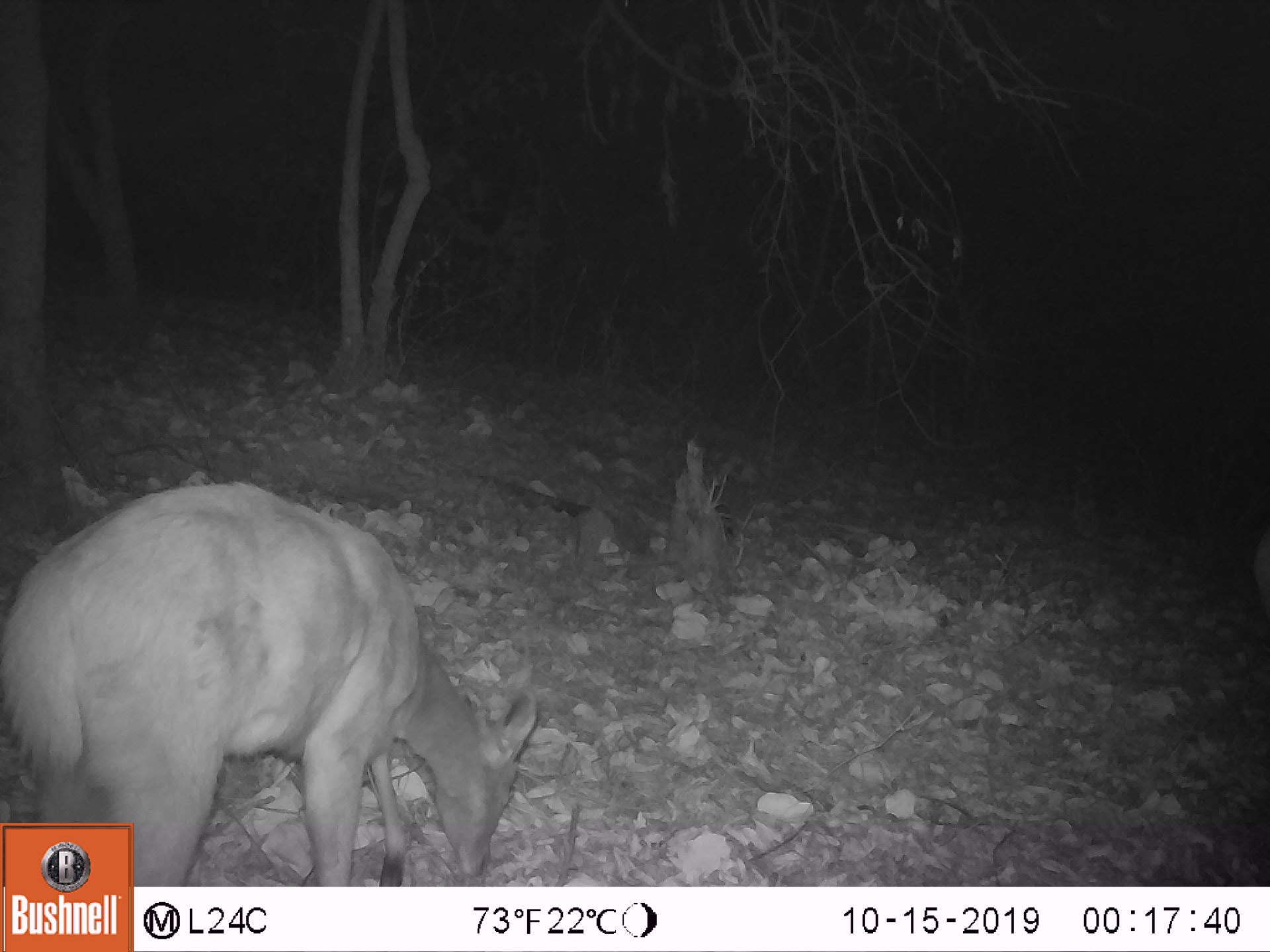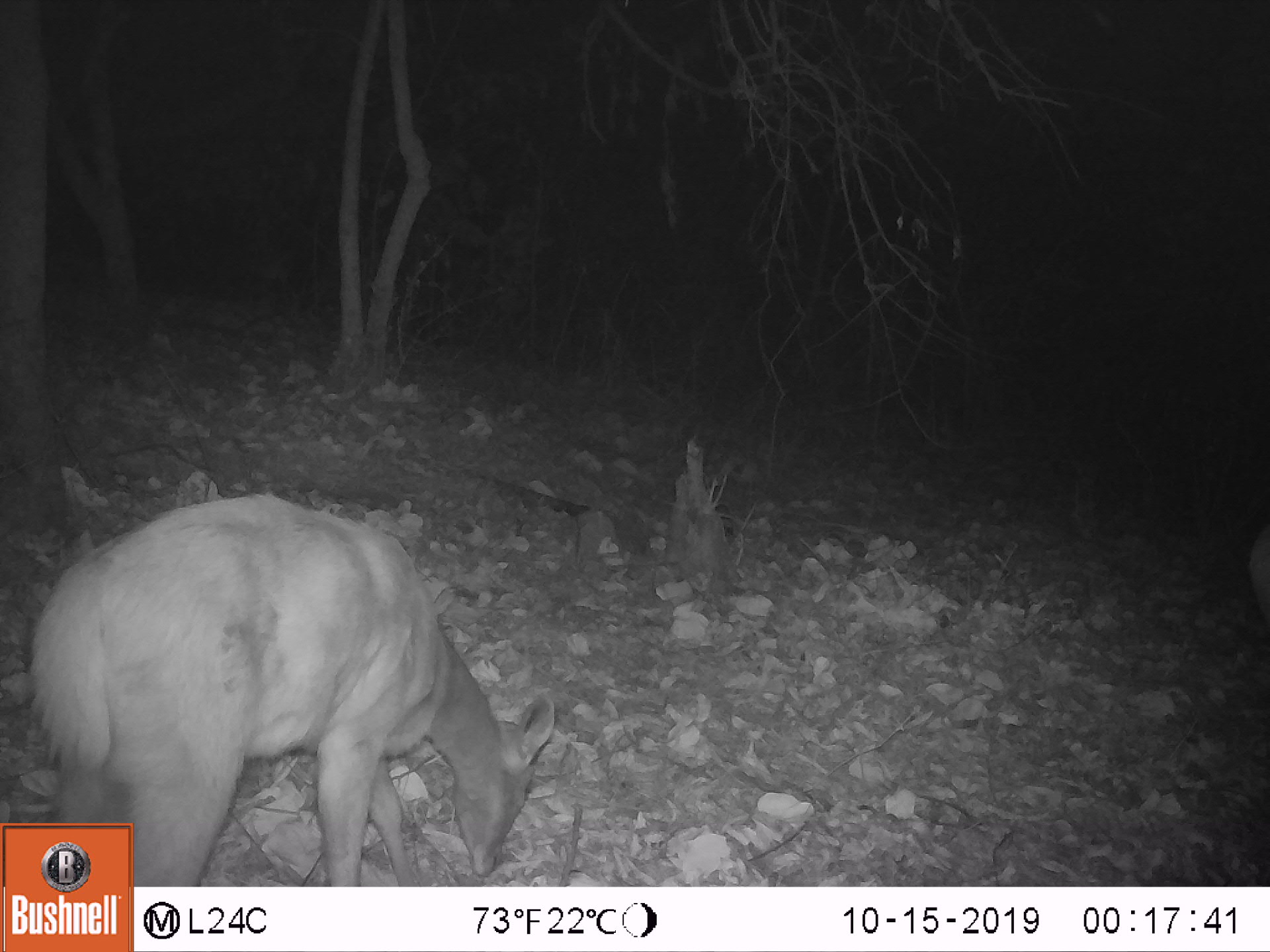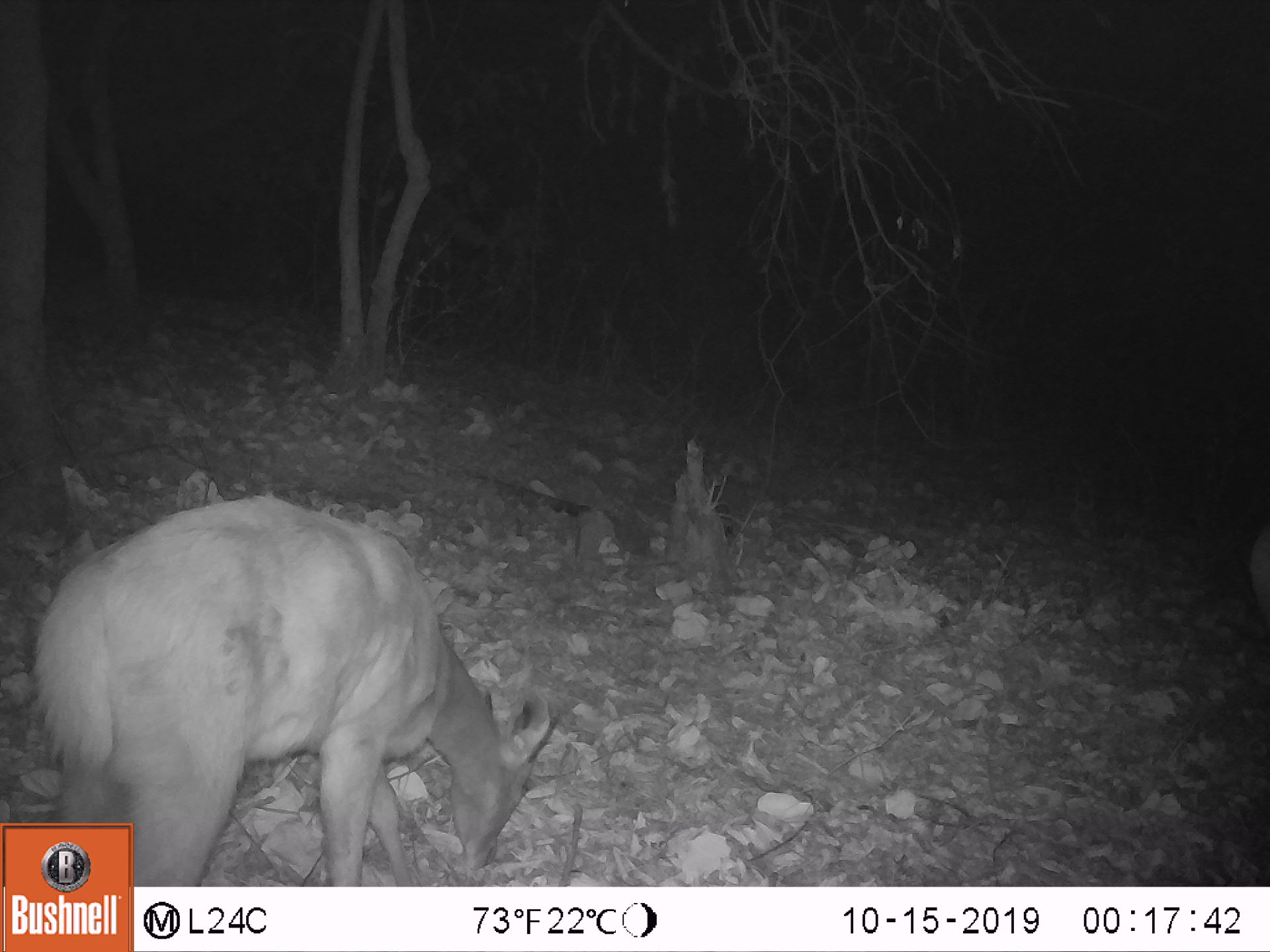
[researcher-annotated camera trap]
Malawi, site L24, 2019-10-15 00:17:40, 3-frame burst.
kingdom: Animalia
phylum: Chordata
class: Mammalia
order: Artiodactyla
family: Bovidae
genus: Tragelaphus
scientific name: Tragelaphus sylvaticus sylvaticus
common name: cape bushbuck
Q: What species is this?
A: Cape bushbuck (Tragelaphus sylvaticus sylvaticus).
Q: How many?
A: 1.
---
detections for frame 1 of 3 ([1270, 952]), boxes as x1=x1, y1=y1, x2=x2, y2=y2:
cape bushbuck: x1=4, y1=477, x2=540, y2=819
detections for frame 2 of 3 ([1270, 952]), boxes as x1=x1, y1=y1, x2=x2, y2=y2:
cape bushbuck: x1=3, y1=489, x2=554, y2=817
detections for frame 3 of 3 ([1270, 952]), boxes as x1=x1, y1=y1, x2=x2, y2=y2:
cape bushbuck: x1=21, y1=494, x2=553, y2=815